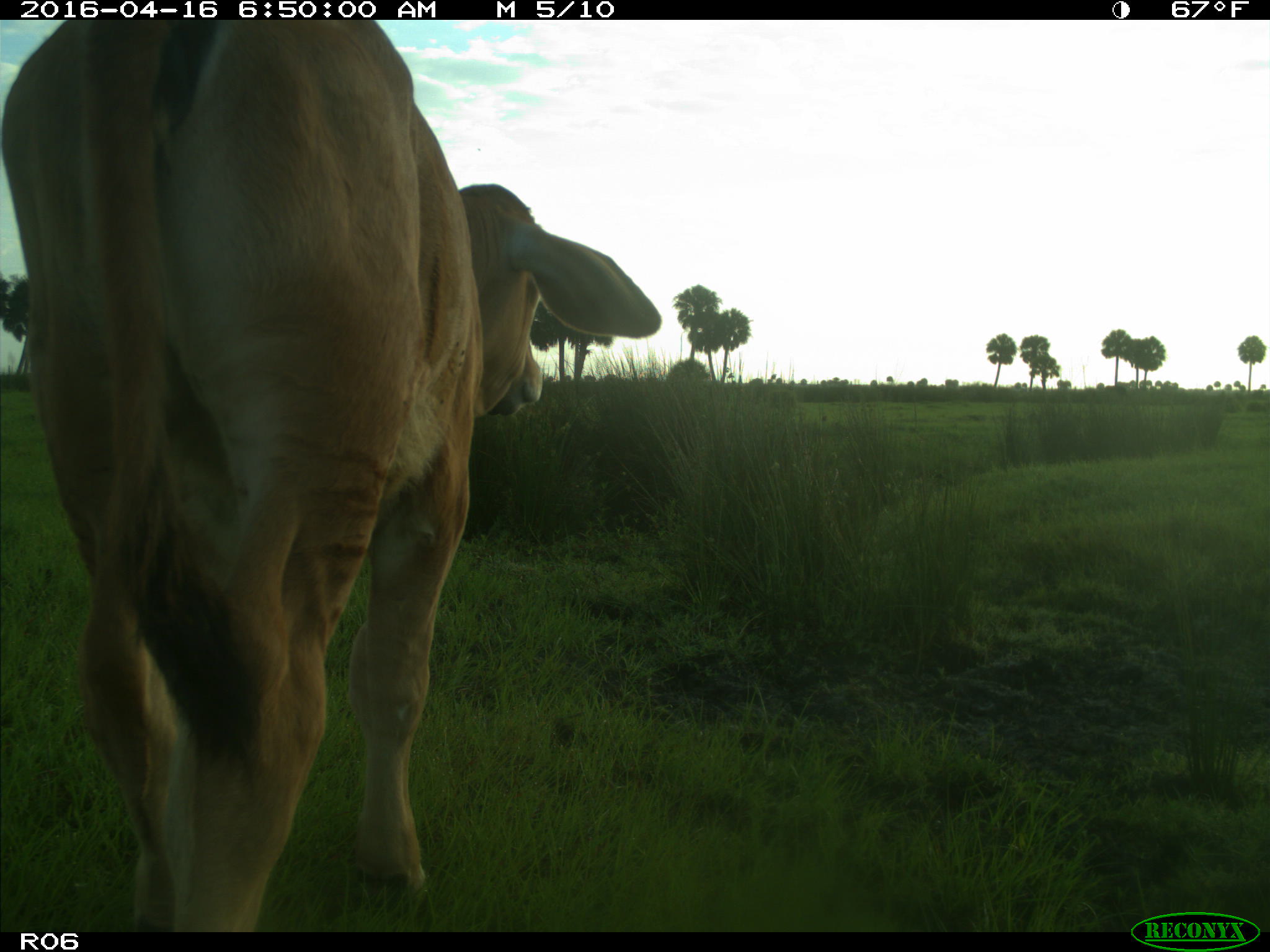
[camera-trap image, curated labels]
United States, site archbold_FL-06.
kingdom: Animalia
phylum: Chordata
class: Mammalia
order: Artiodactyla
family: Bovidae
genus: Bos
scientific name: Bos taurus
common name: domestic cow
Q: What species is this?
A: Bos taurus (domestic cow).